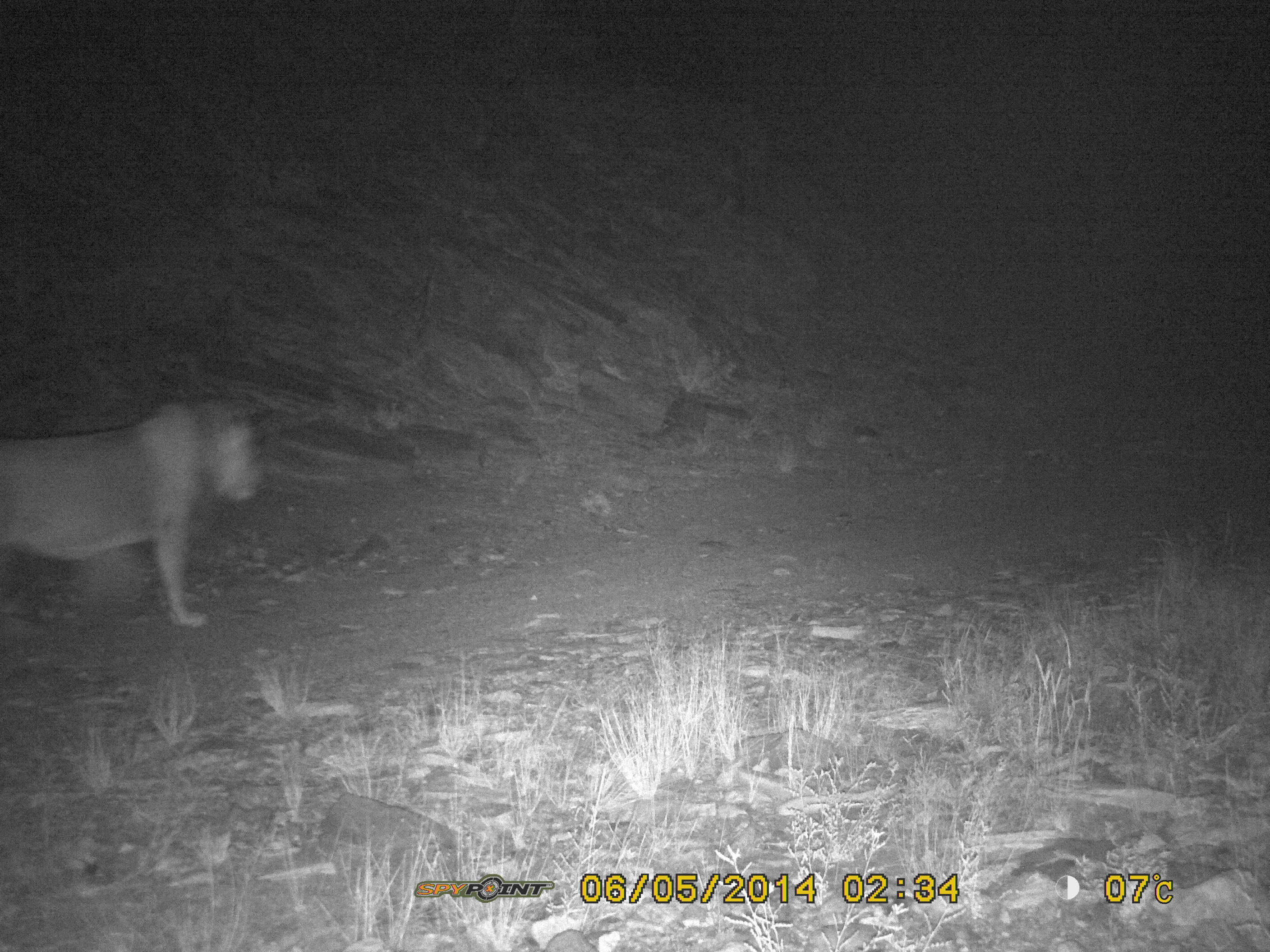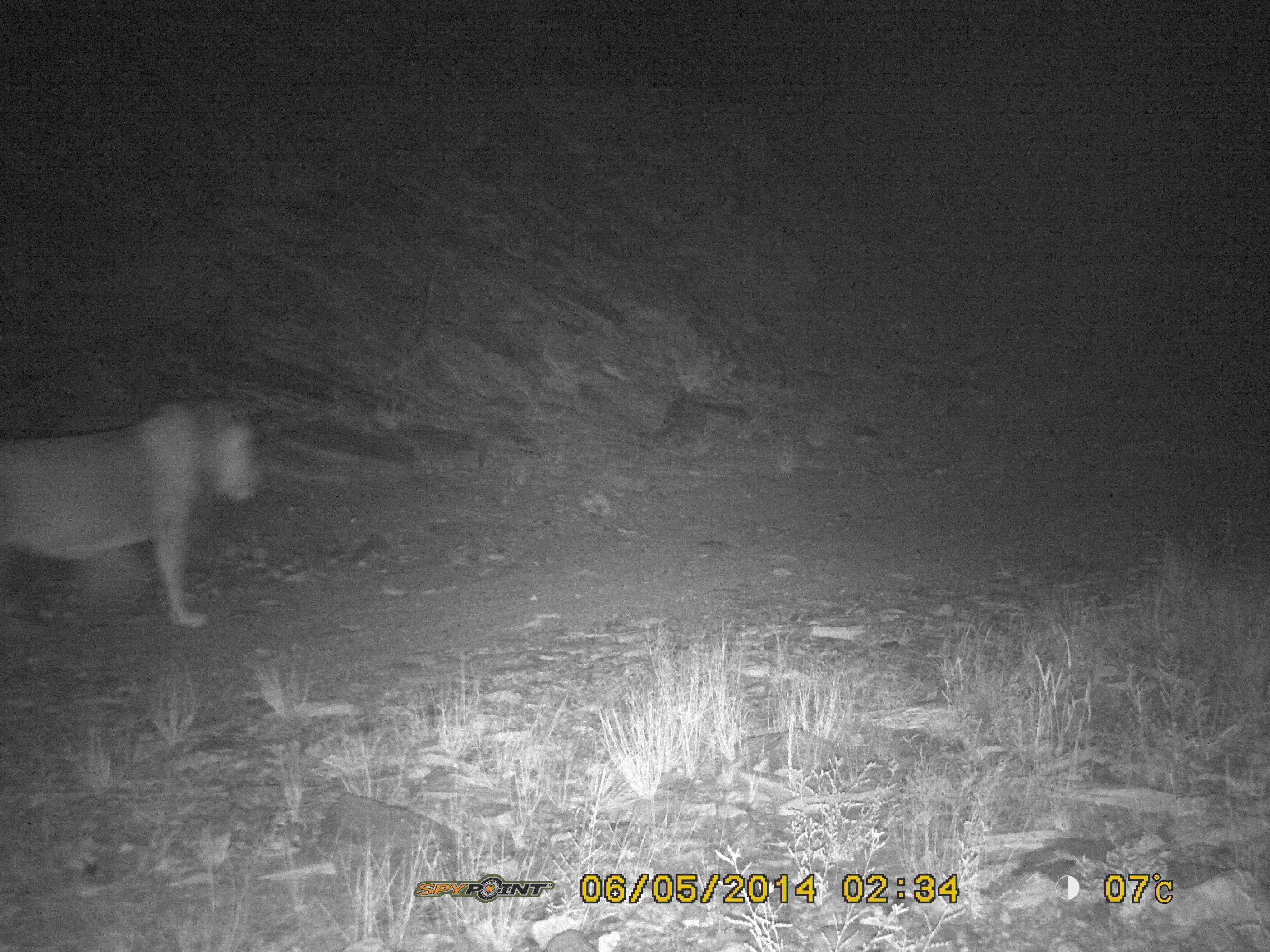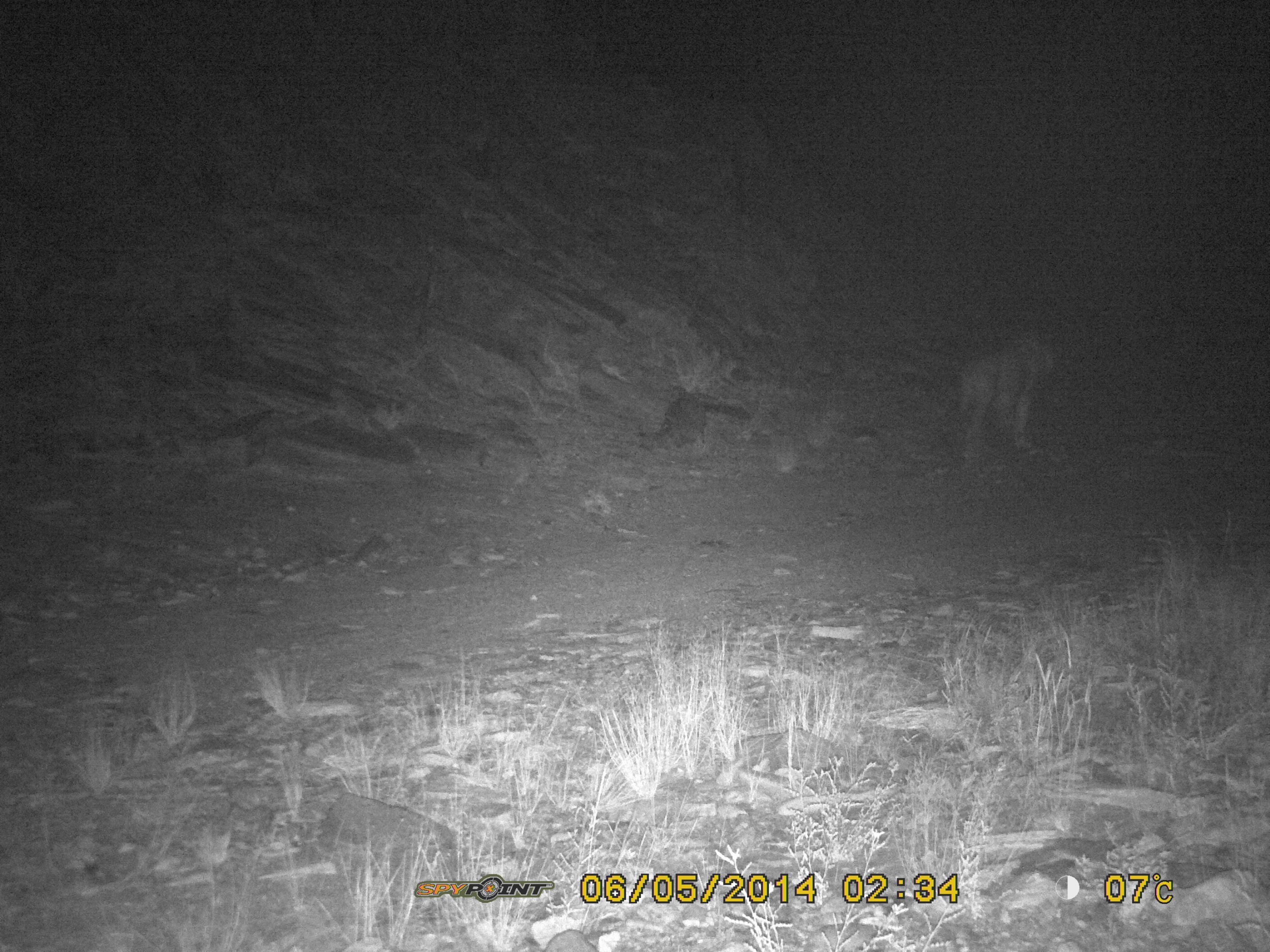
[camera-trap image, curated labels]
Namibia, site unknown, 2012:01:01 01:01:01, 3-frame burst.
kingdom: Animalia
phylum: Chordata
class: Mammalia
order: Carnivora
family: Felidae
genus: Panthera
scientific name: Panthera leo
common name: lion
Panthera leo (lion).